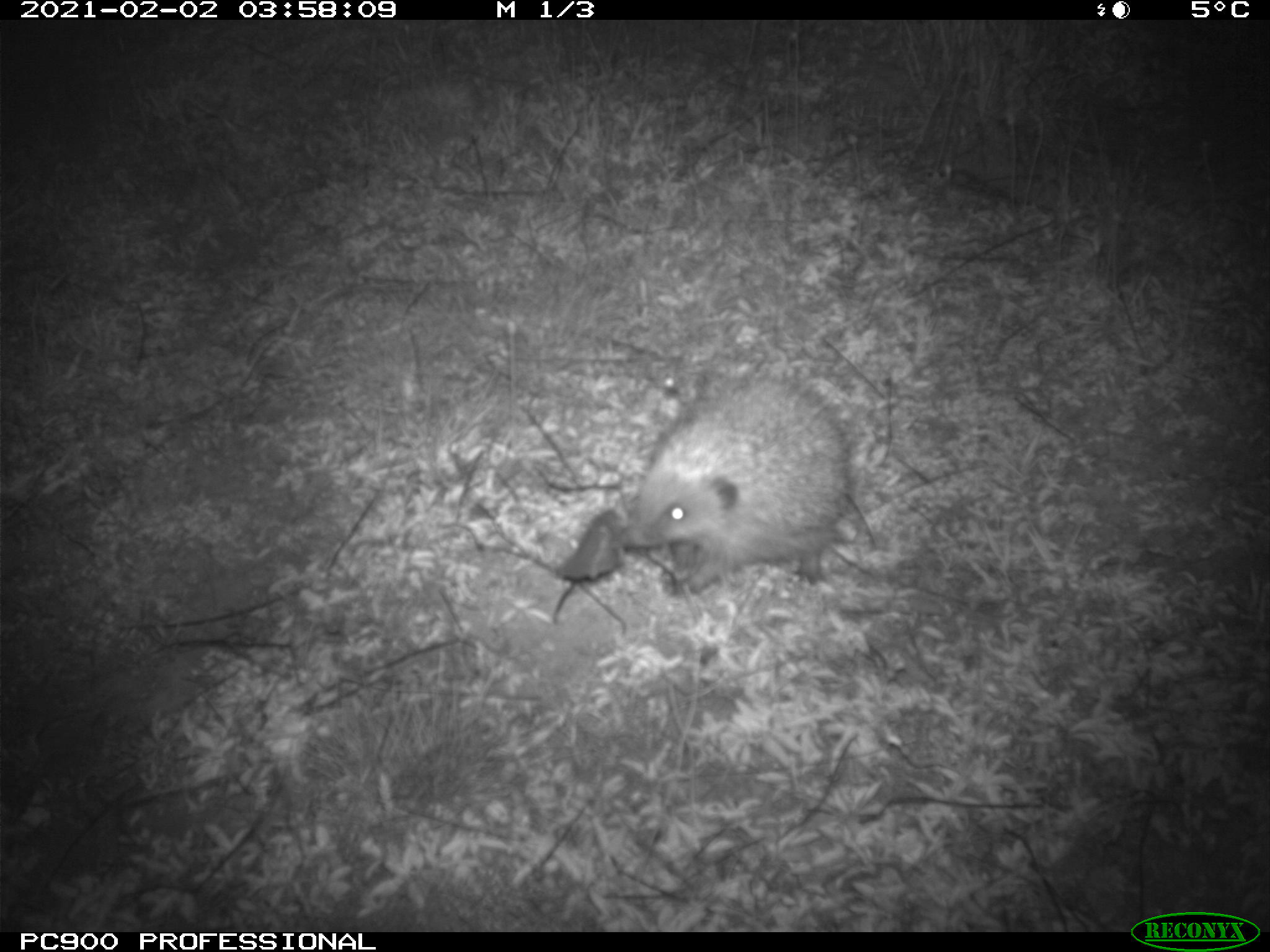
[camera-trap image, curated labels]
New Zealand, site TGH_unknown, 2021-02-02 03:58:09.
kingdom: Animalia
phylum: Chordata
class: Mammalia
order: Eulipotyphla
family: Erinaceidae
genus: Erinaceus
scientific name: Erinaceus europaeus europaeus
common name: european hedgehog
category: hedgehog